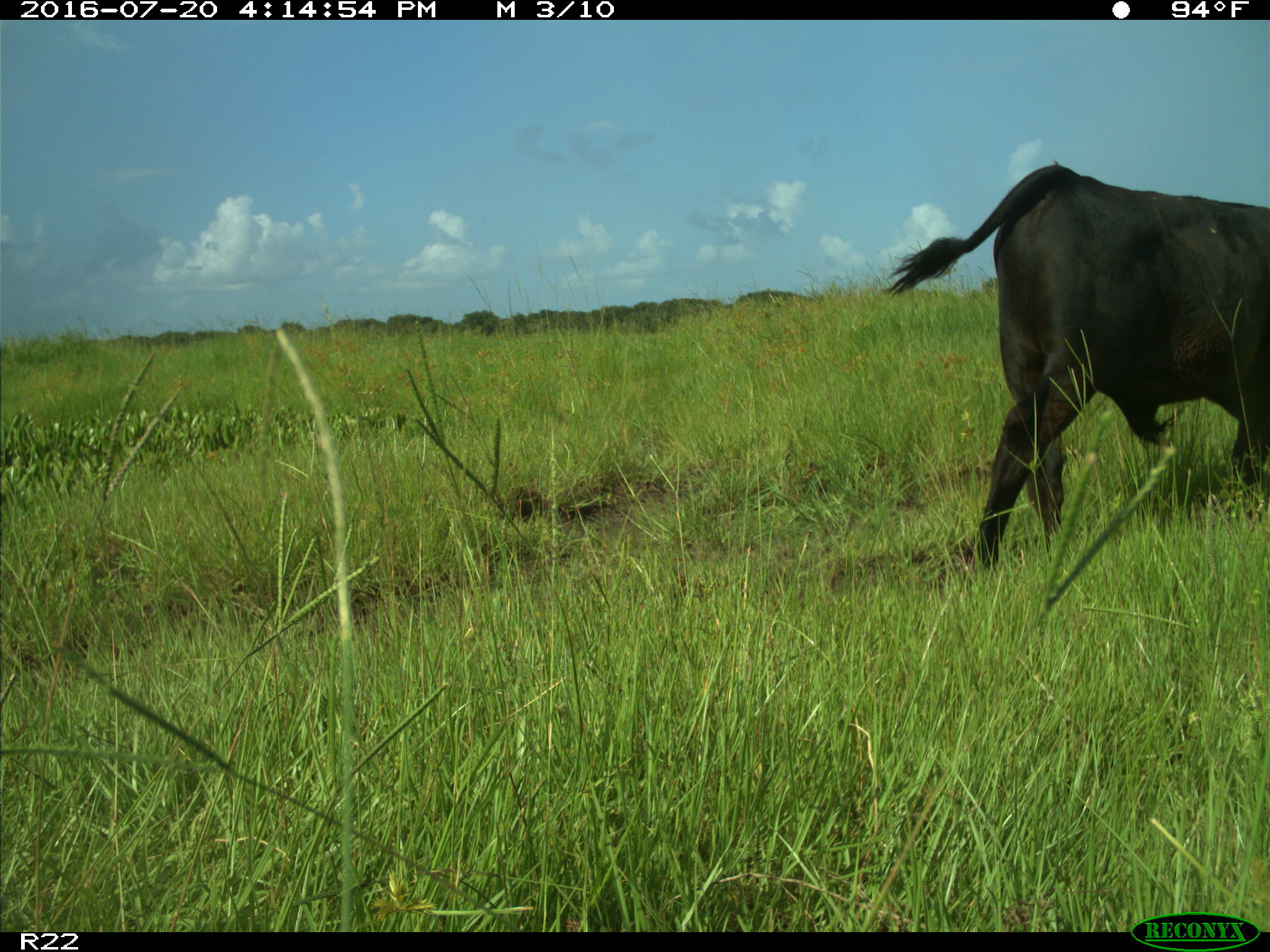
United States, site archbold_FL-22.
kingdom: Animalia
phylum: Chordata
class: Mammalia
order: Artiodactyla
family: Bovidae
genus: Bos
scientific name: Bos taurus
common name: domestic cow